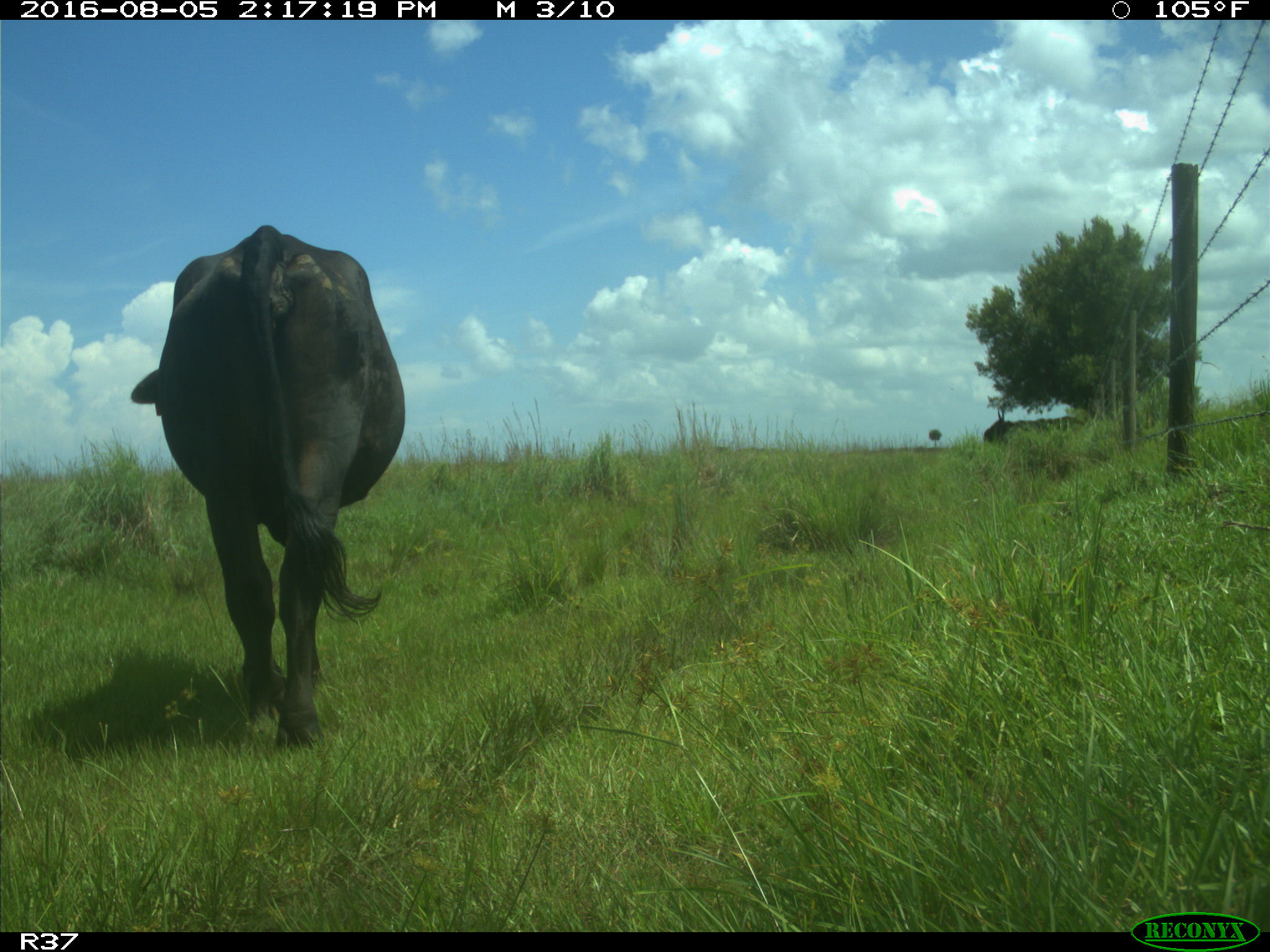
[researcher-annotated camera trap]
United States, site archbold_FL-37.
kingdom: Animalia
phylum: Chordata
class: Mammalia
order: Artiodactyla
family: Bovidae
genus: Bos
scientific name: Bos taurus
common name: domestic cow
Bos taurus (domestic cow).